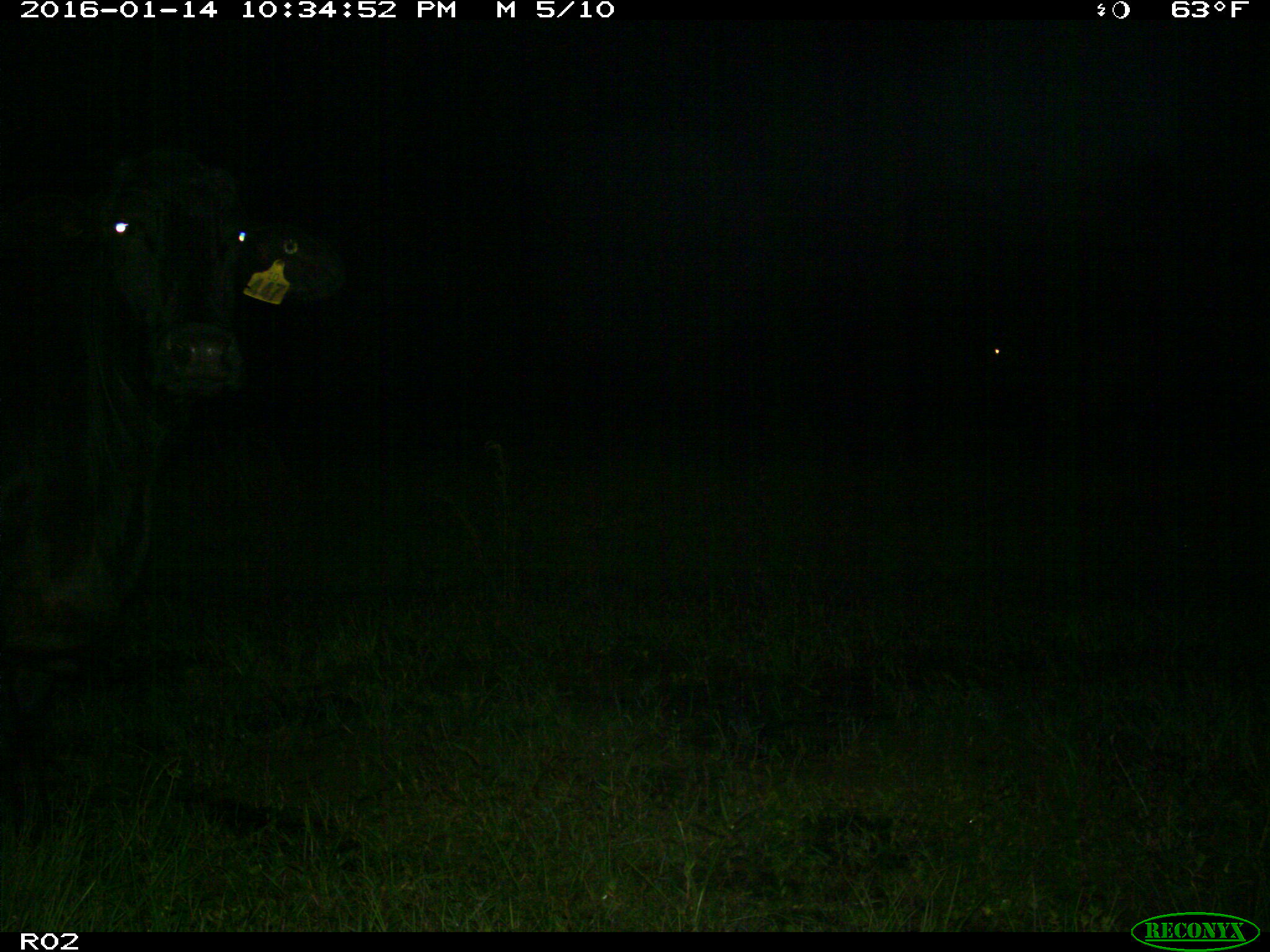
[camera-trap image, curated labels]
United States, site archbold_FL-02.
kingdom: Animalia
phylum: Chordata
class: Mammalia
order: Artiodactyla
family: Bovidae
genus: Bos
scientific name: Bos taurus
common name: domestic cow